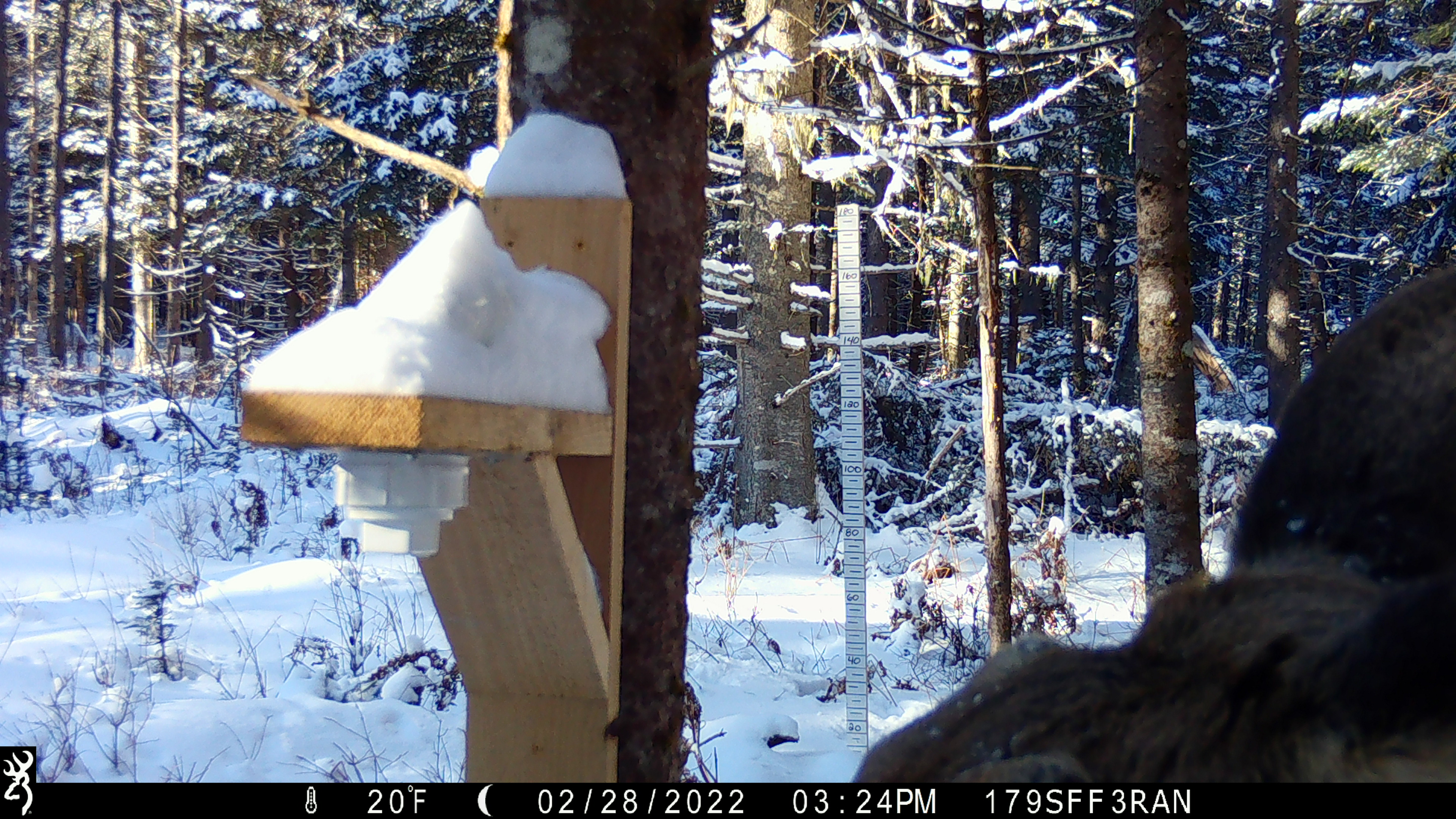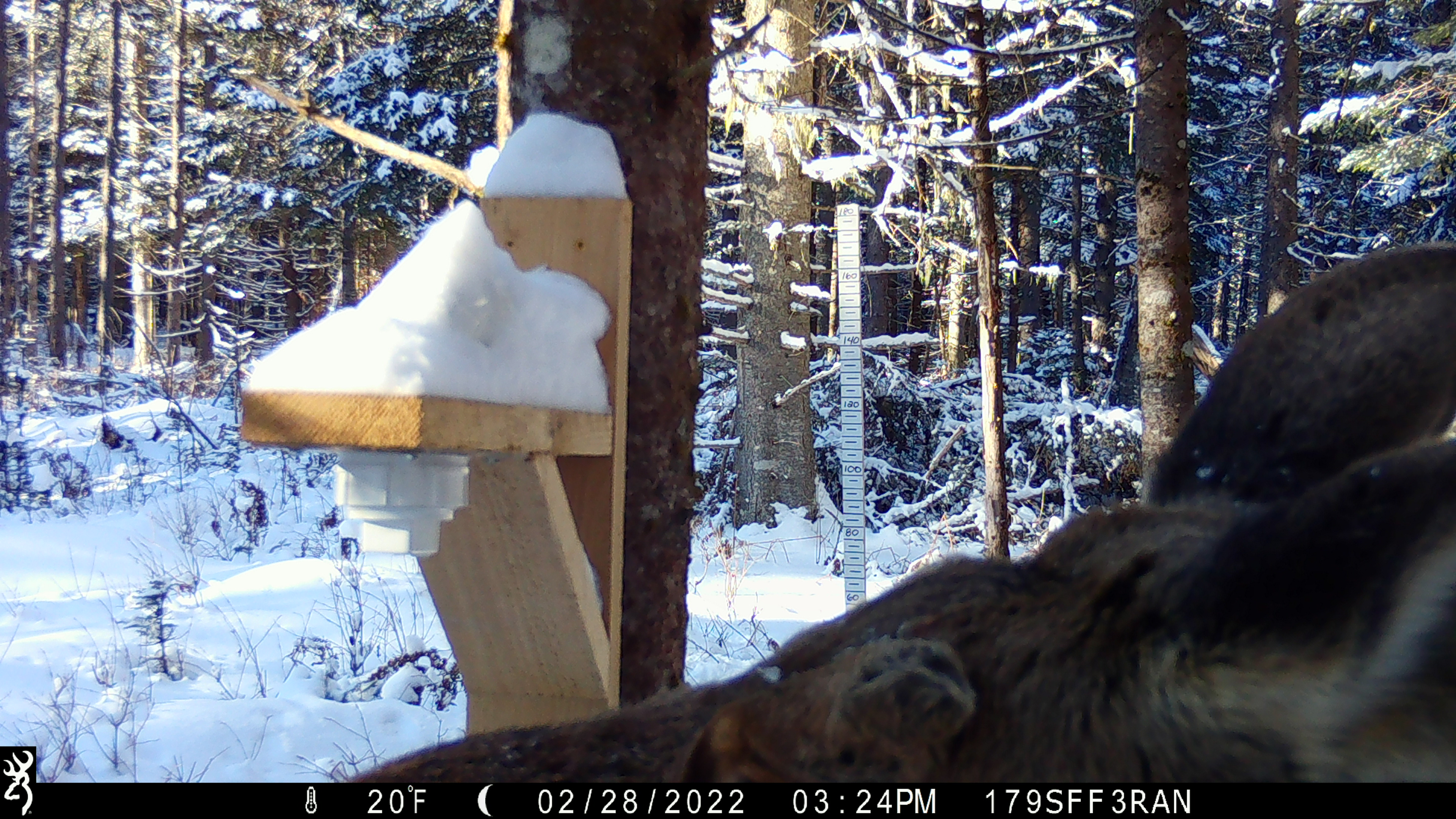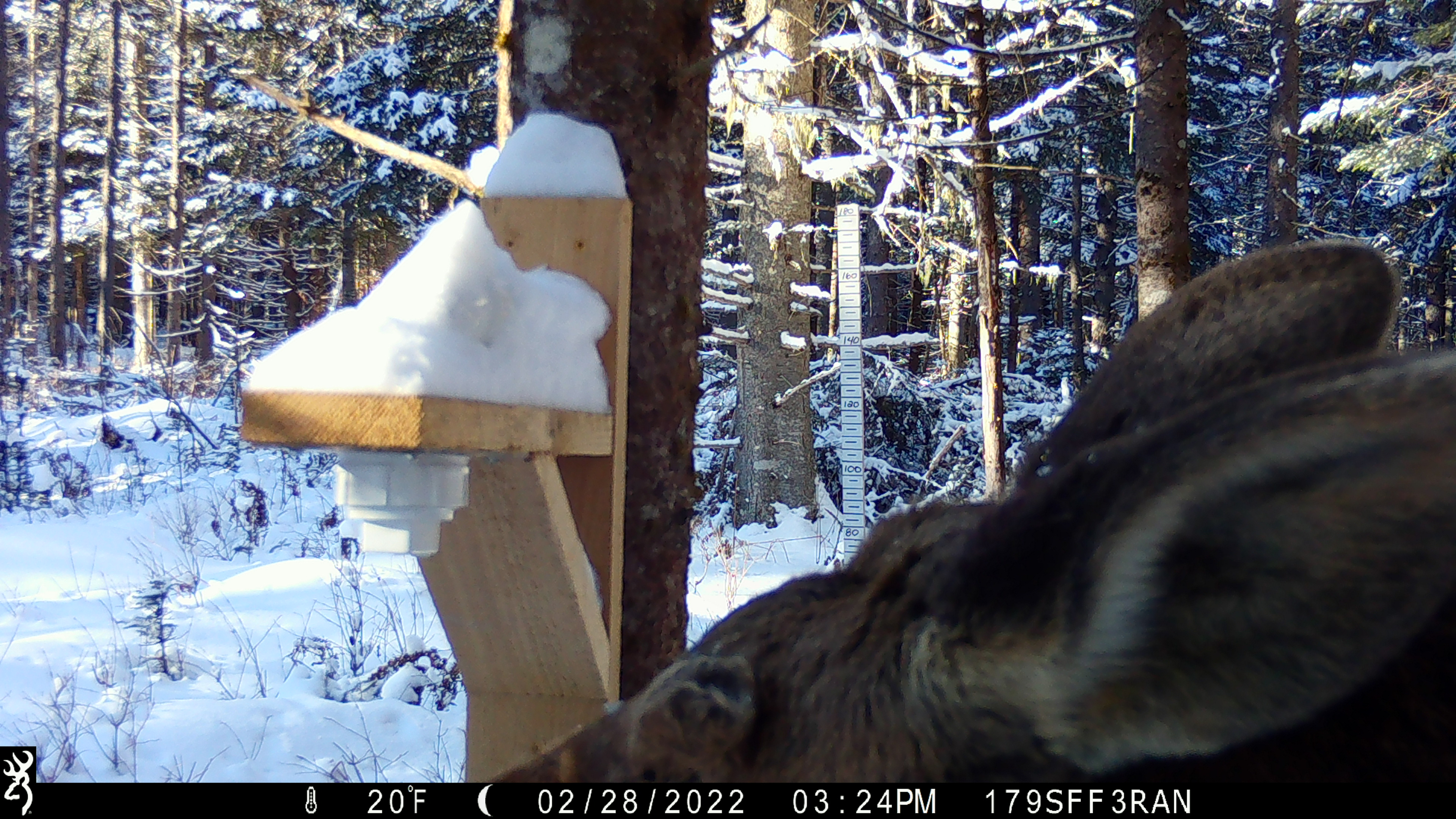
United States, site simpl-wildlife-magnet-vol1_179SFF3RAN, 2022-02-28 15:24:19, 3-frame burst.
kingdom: Animalia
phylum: Chordata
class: Mammalia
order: Artiodactyla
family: Cervidae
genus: Alces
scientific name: Alces alces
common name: moose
Moose (Alces alces).